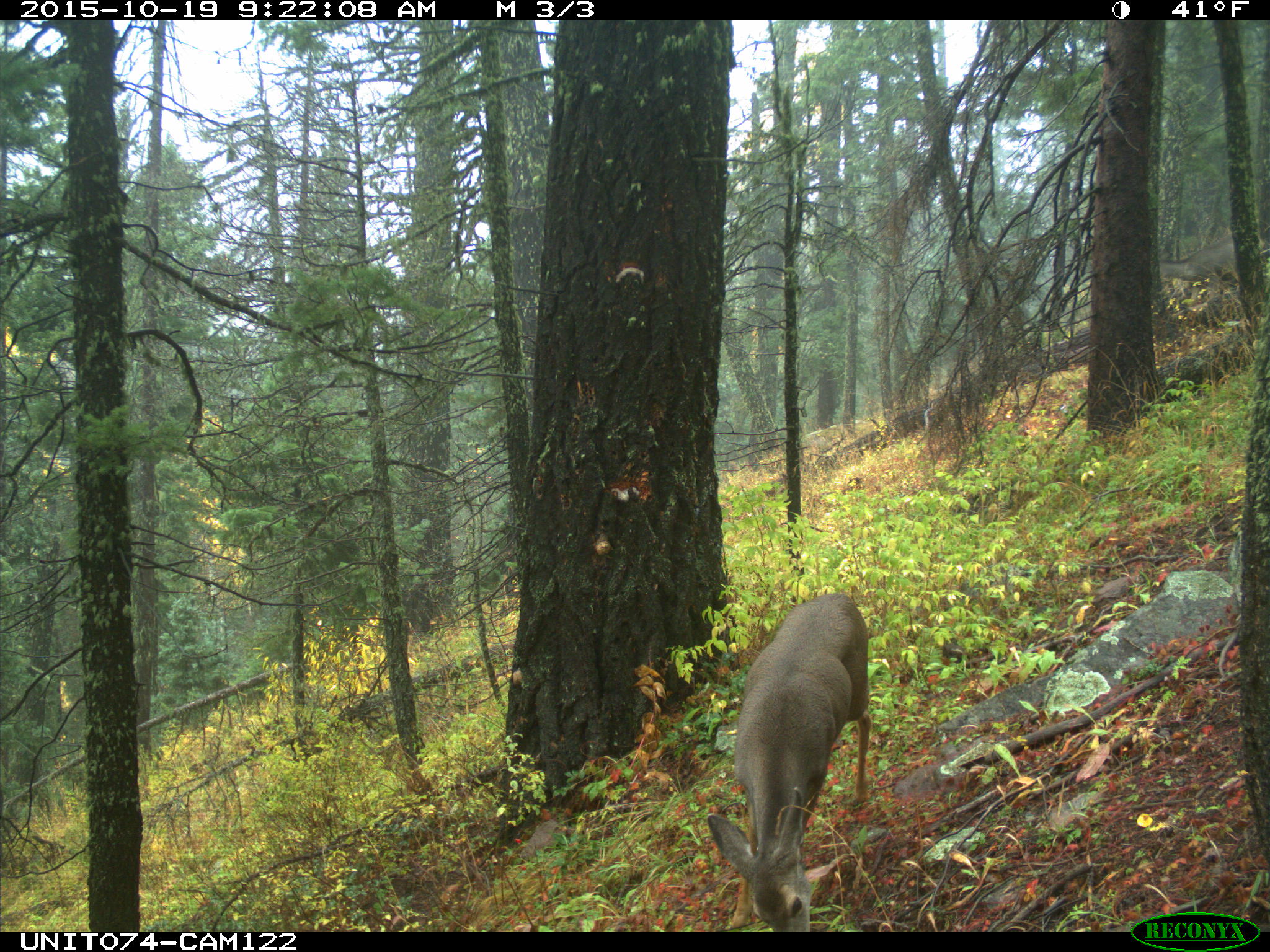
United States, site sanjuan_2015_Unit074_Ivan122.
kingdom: Animalia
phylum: Chordata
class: Mammalia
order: Artiodactyla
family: Cervidae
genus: Odocoileus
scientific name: Odocoileus hemionus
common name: mule deer